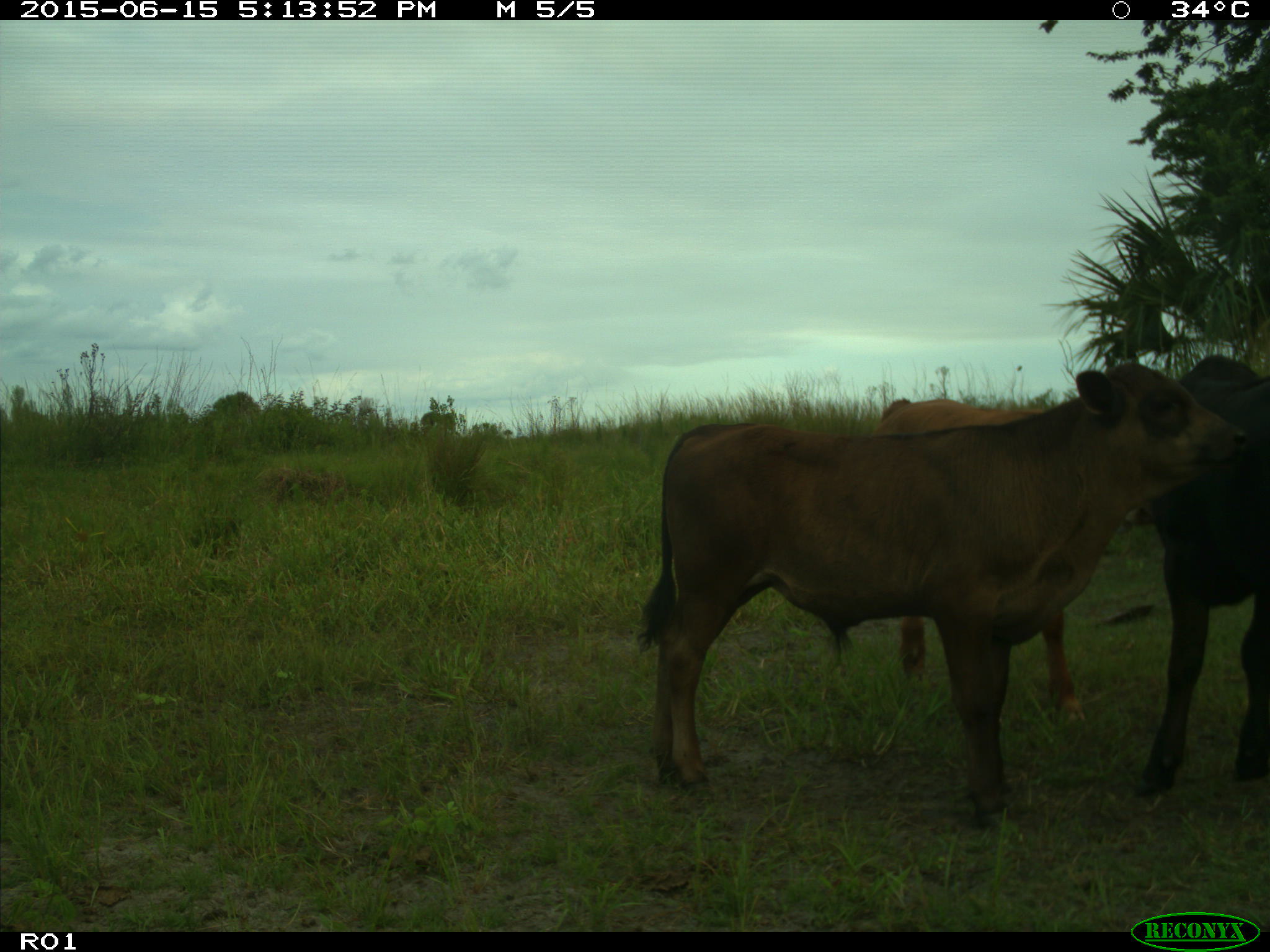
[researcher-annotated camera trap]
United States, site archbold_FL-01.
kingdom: Animalia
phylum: Chordata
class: Mammalia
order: Artiodactyla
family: Bovidae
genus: Bos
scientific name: Bos taurus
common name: domestic cow